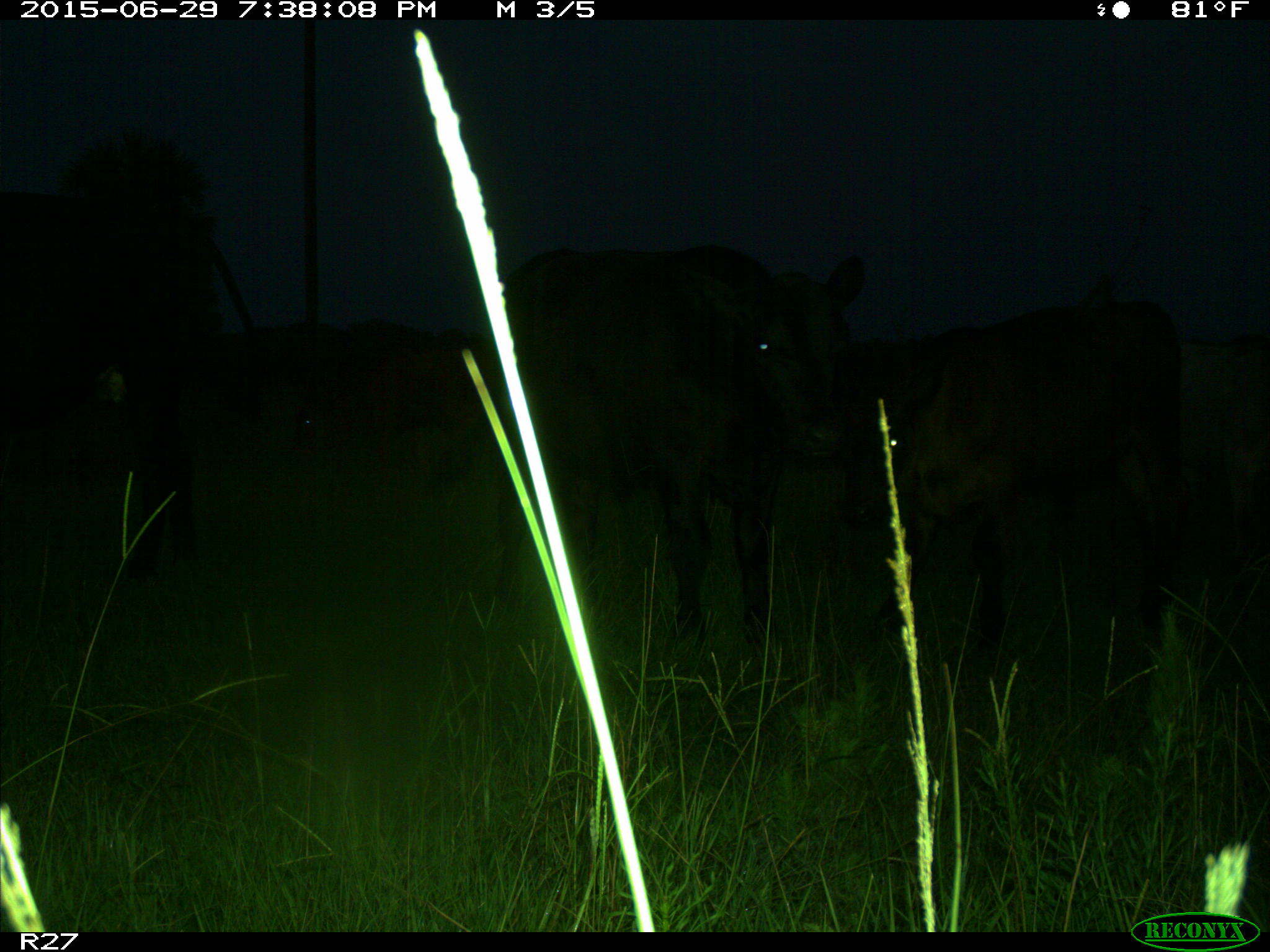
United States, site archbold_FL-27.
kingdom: Animalia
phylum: Chordata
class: Mammalia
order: Artiodactyla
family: Bovidae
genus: Bos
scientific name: Bos taurus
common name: domestic cow